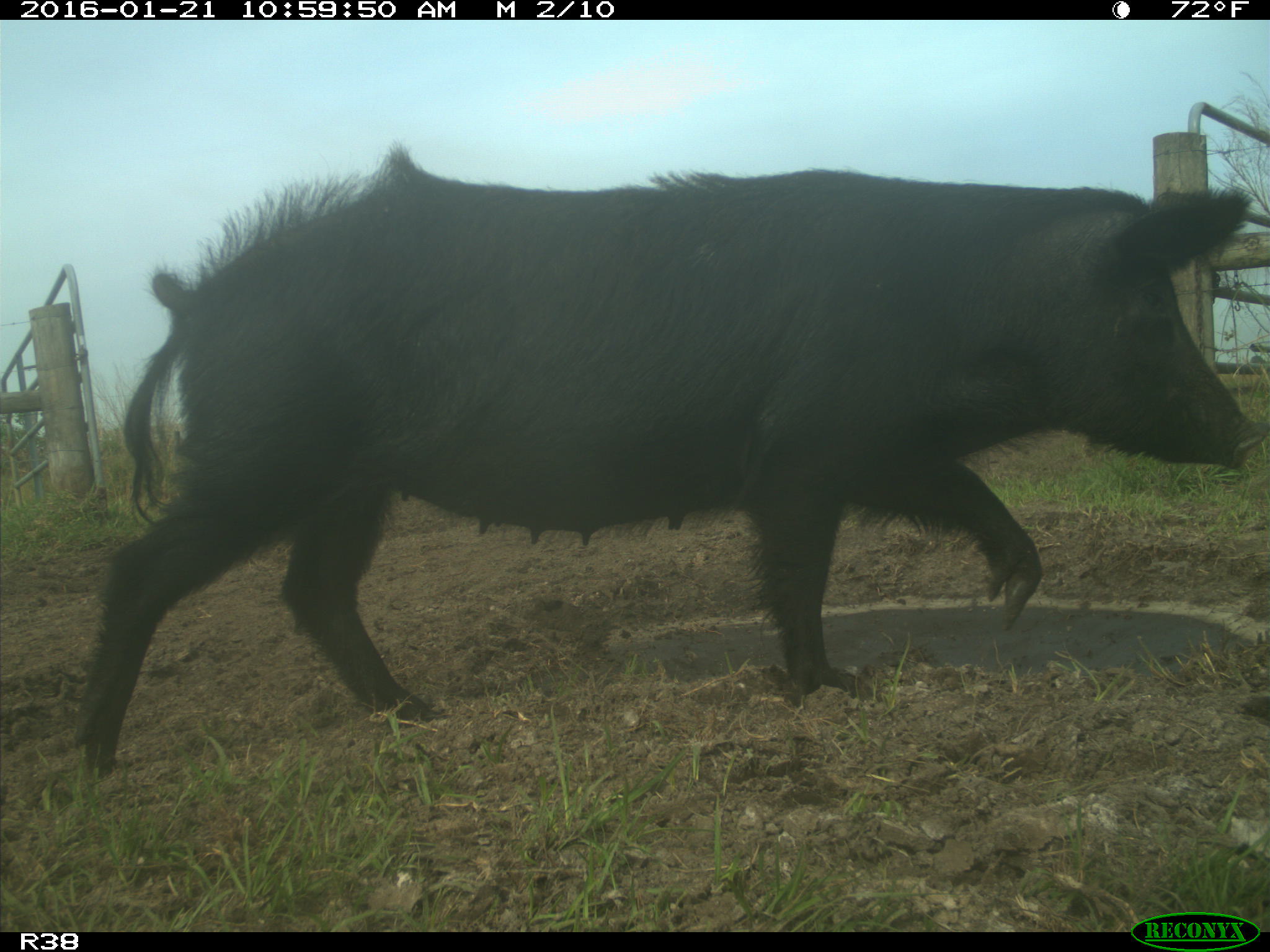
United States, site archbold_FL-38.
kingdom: Animalia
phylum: Chordata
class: Mammalia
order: Artiodactyla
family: Suidae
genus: Sus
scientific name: Sus scrofa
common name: wild boar